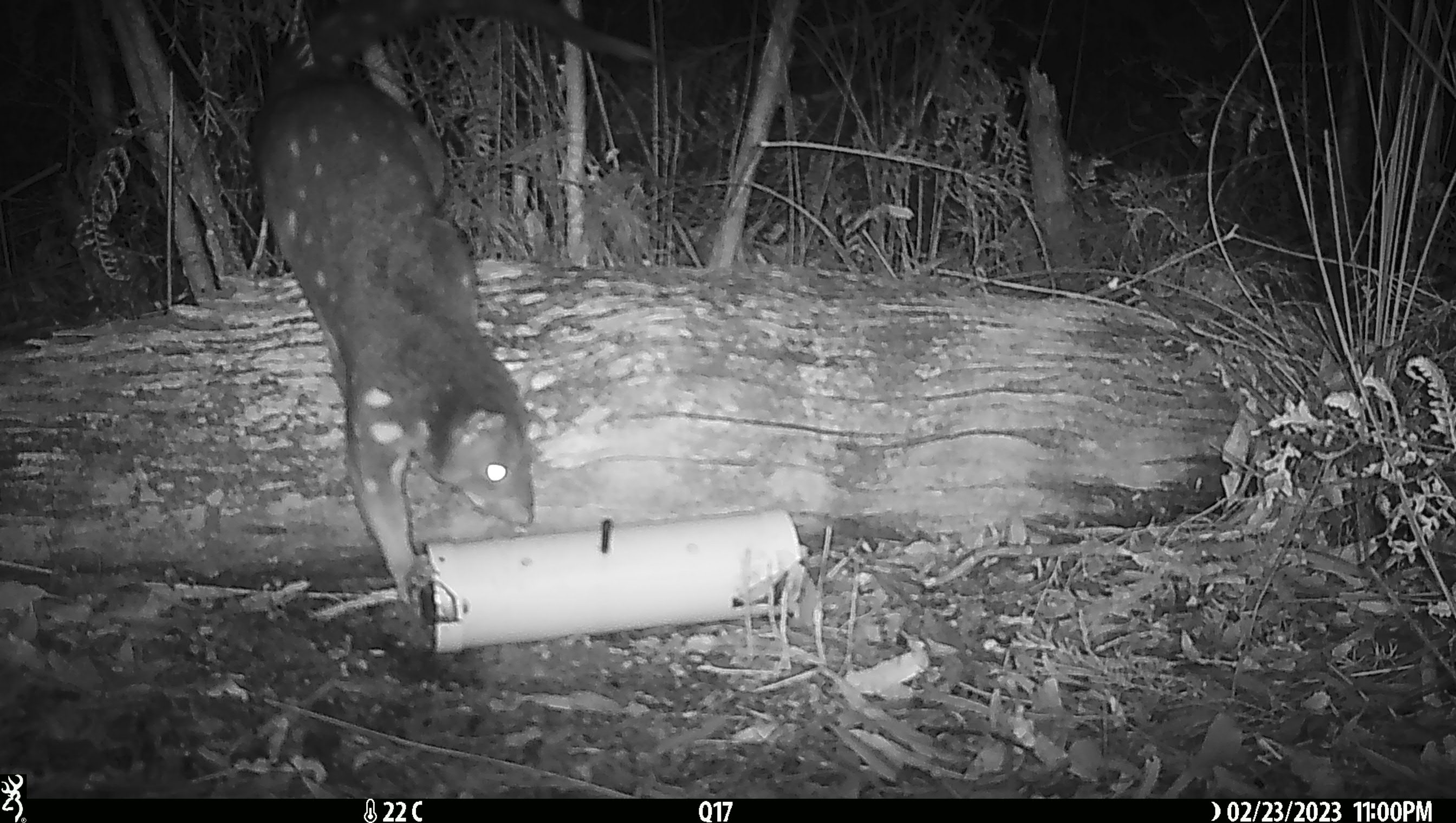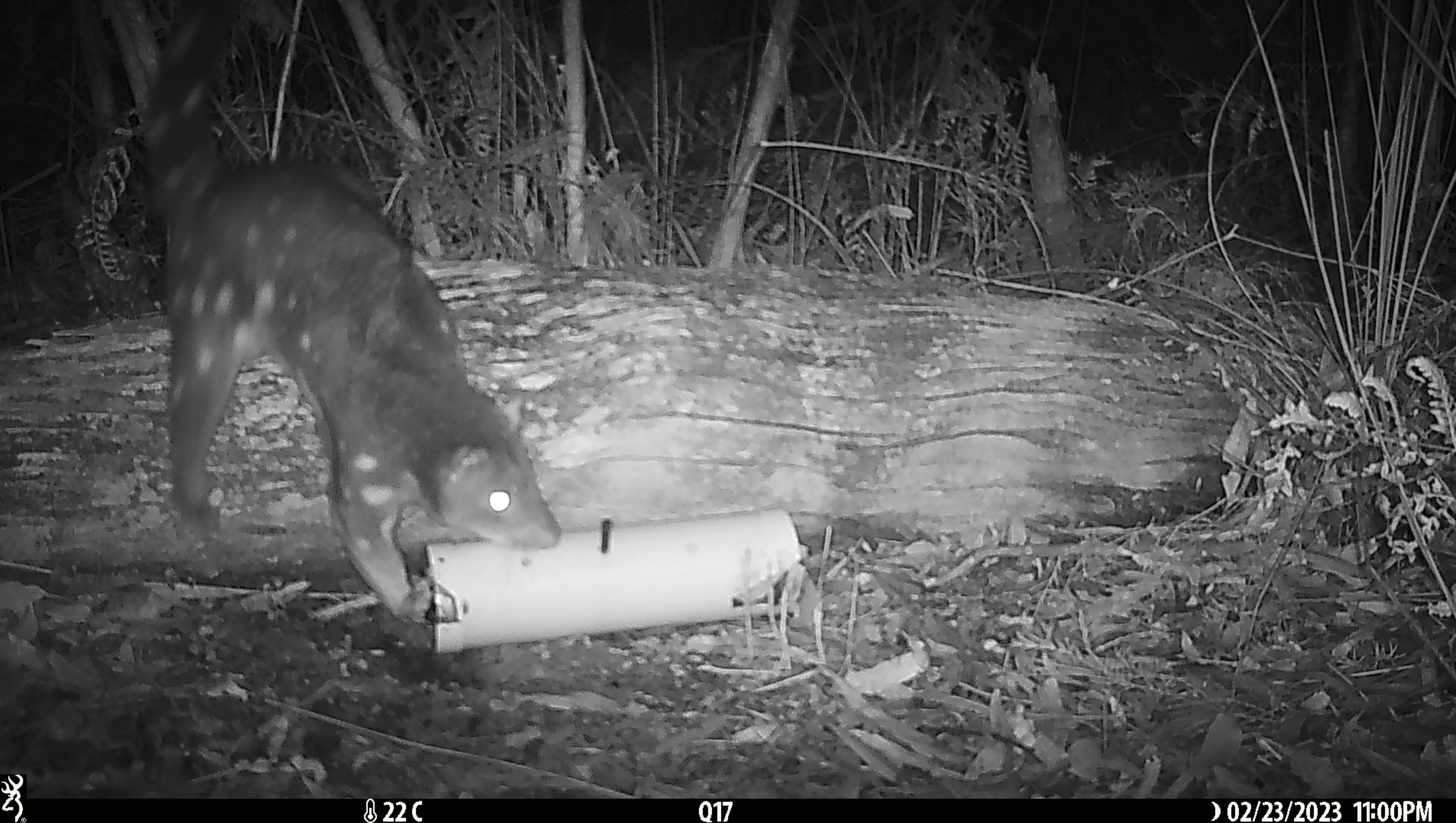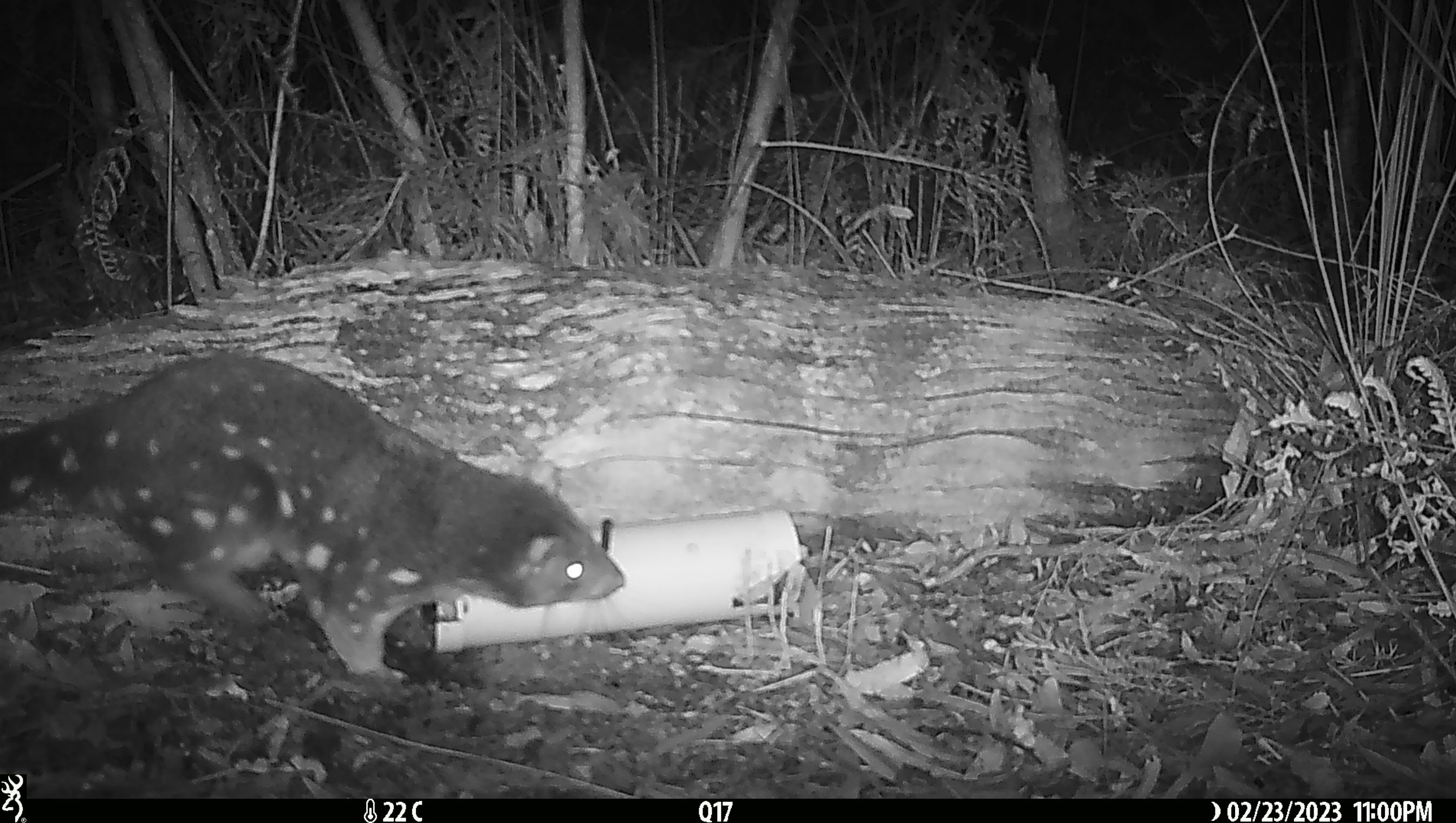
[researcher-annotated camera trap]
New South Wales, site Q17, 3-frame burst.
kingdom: Animalia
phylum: Chordata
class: Mammalia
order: Dasyuromorphia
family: Dasyuridae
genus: Dasyurus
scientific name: Dasyurus maculatus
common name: spotted-tailed quoll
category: quoll